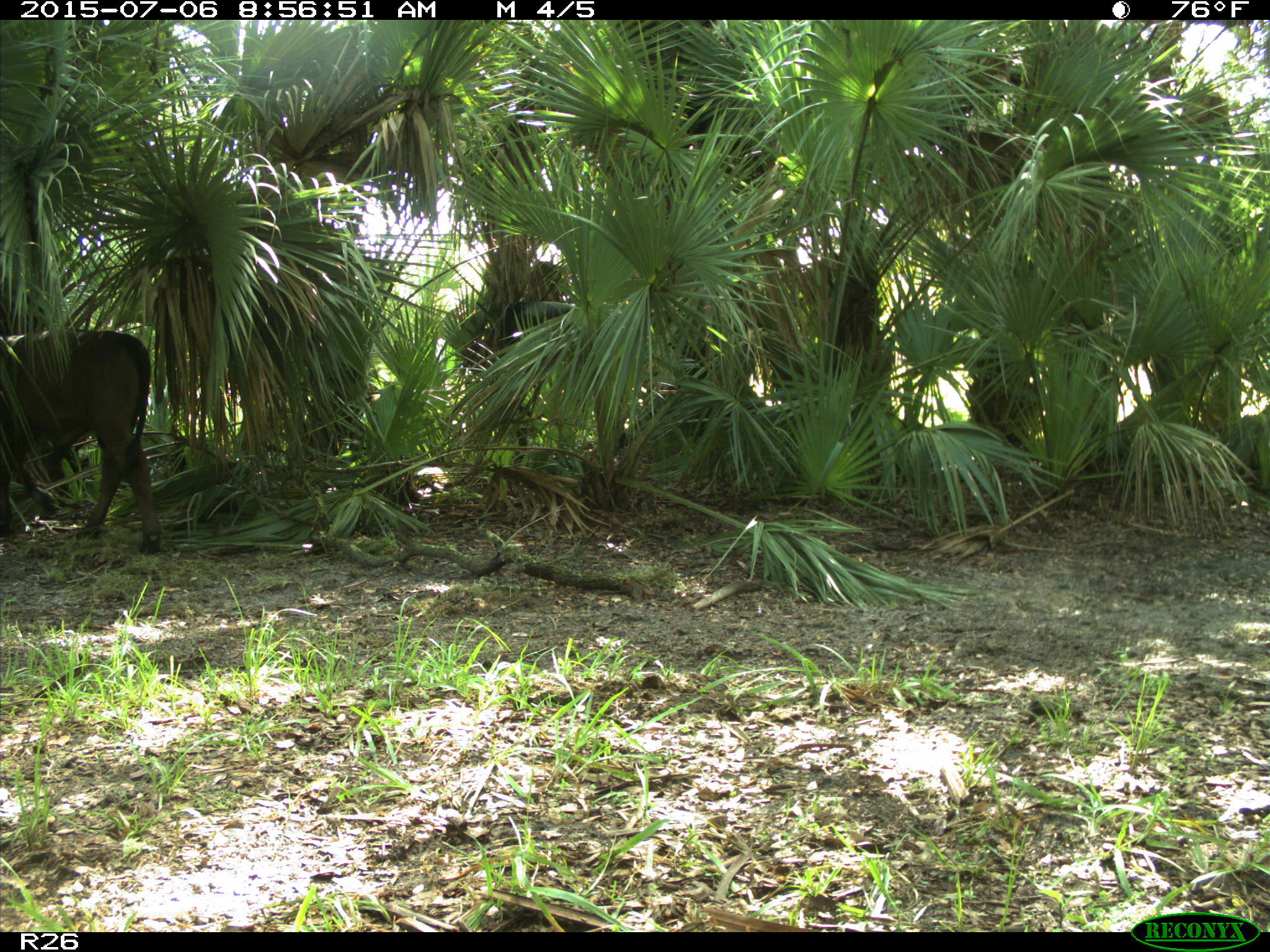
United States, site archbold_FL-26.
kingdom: Animalia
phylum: Chordata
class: Mammalia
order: Artiodactyla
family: Bovidae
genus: Bos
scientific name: Bos taurus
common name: domestic cow